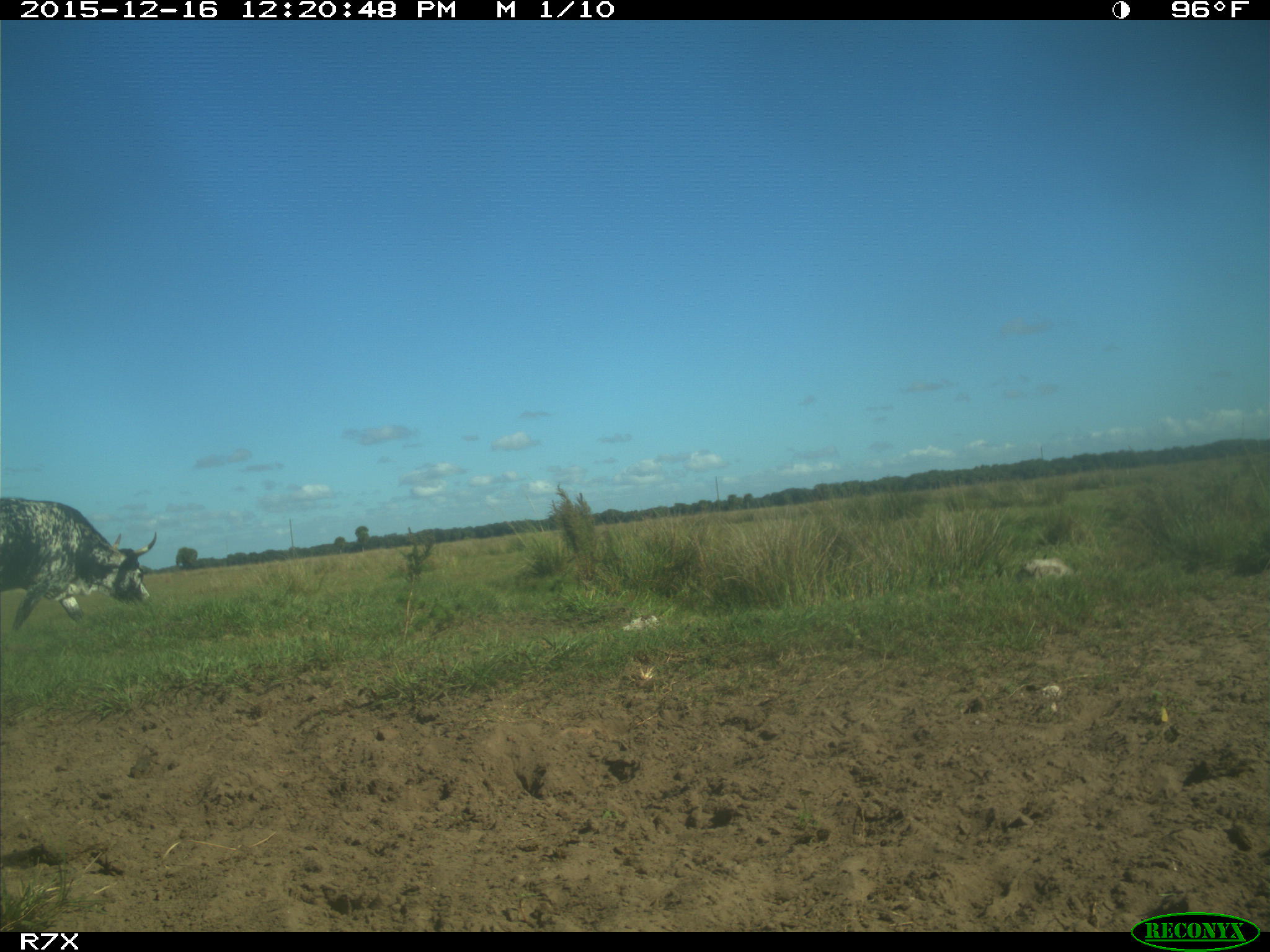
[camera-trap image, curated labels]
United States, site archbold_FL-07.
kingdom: Animalia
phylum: Chordata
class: Mammalia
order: Artiodactyla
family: Bovidae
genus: Bos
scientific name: Bos taurus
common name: domestic cow